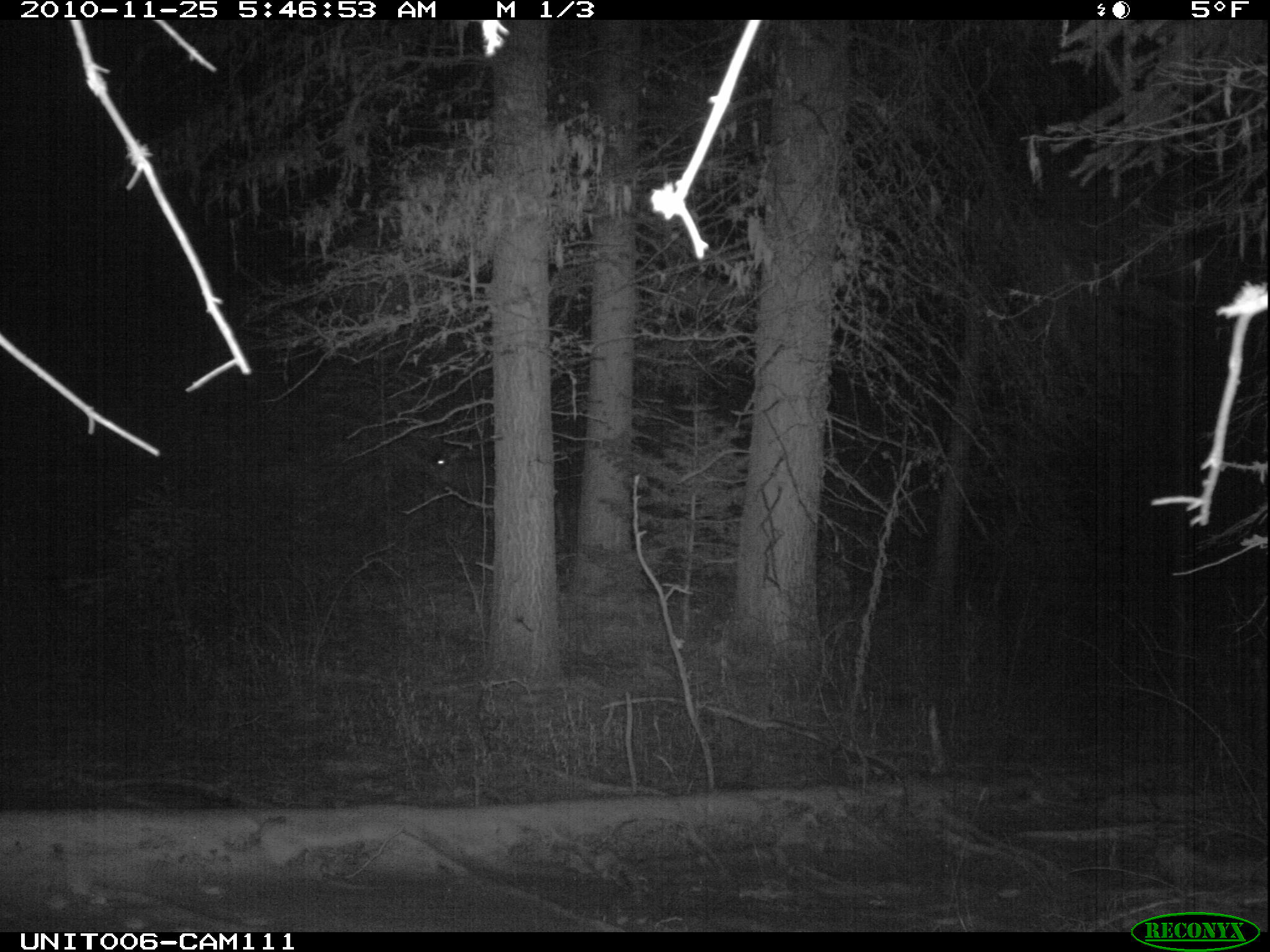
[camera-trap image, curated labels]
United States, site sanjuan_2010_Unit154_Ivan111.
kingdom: Animalia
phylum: Chordata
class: Mammalia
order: Artiodactyla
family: Cervidae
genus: Odocoileus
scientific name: Odocoileus hemionus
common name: mule deer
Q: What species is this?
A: Odocoileus hemionus (mule deer).